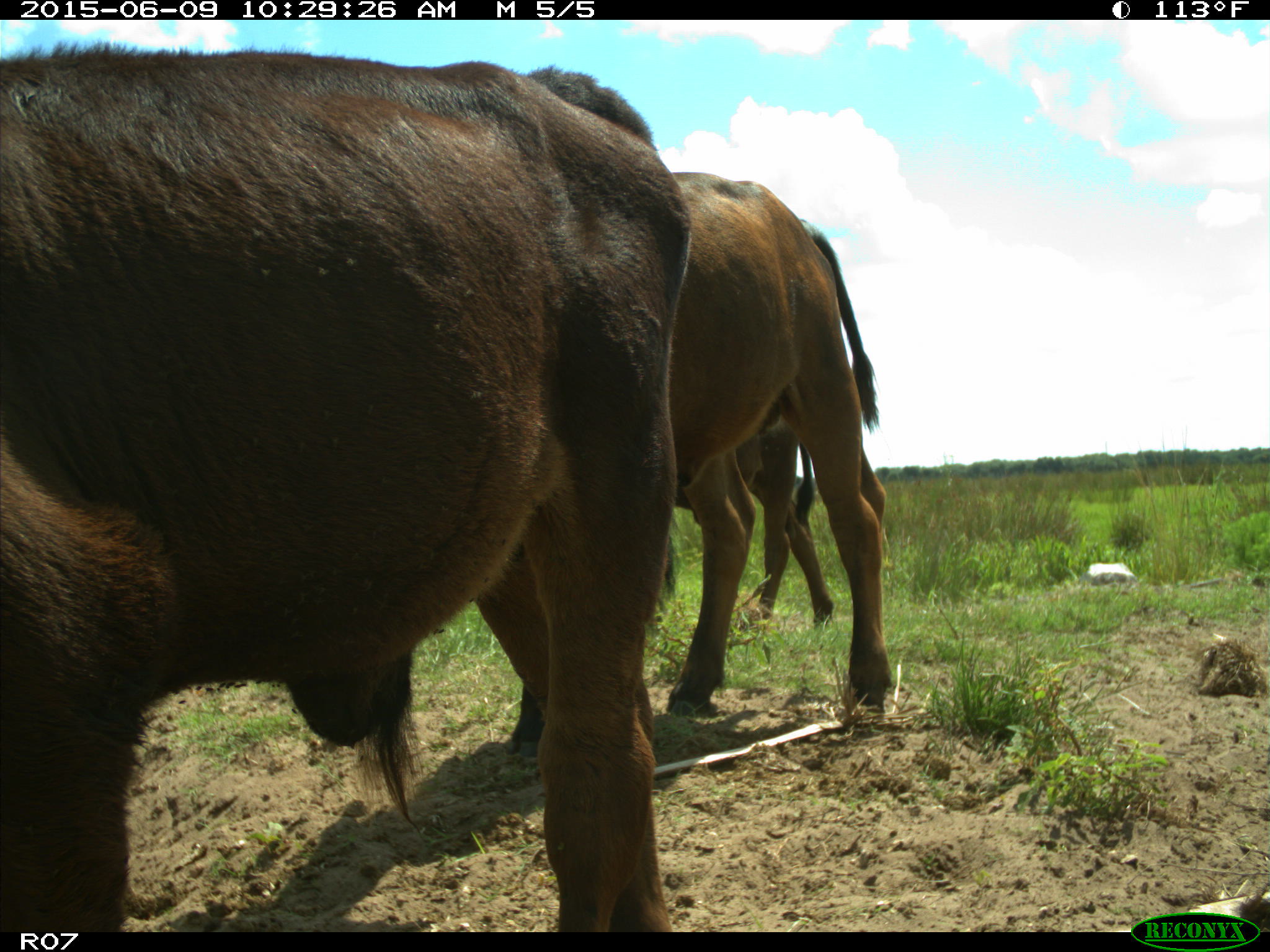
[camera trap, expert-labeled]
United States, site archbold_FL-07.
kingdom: Animalia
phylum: Chordata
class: Mammalia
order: Artiodactyla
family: Bovidae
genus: Bos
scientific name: Bos taurus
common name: domestic cow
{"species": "Bos taurus (domestic cow)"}